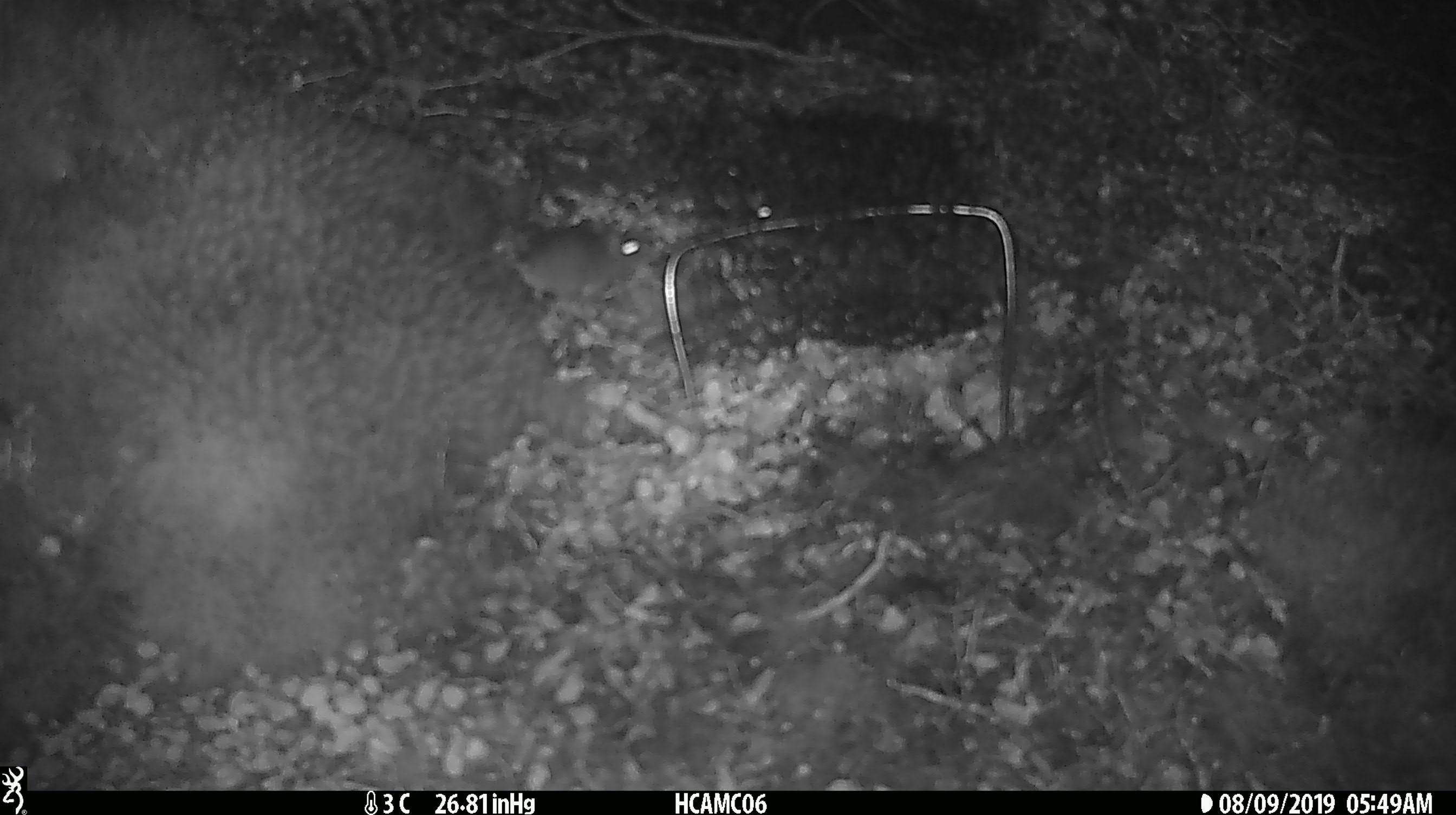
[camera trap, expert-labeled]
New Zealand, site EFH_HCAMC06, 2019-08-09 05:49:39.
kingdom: Animalia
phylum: Chordata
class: Mammalia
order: Rodentia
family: Muridae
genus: Mus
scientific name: Mus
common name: mouse